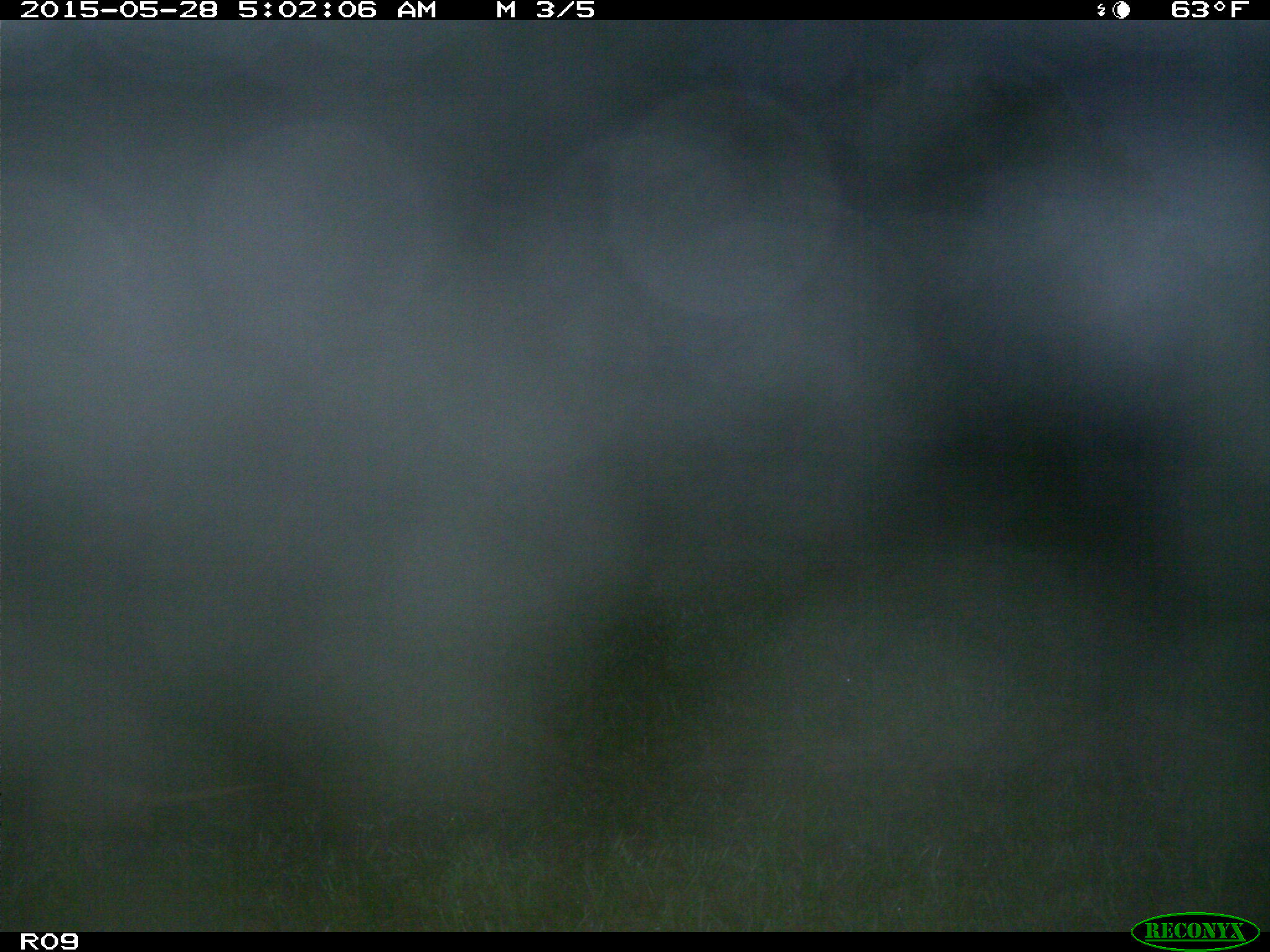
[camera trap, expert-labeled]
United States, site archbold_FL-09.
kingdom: Animalia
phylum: Chordata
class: Mammalia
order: Cingulata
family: Dasypodidae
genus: Dasypus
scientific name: Dasypus novemcinctus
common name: nine-banded armadillo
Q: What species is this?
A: Dasypus novemcinctus (nine-banded armadillo).